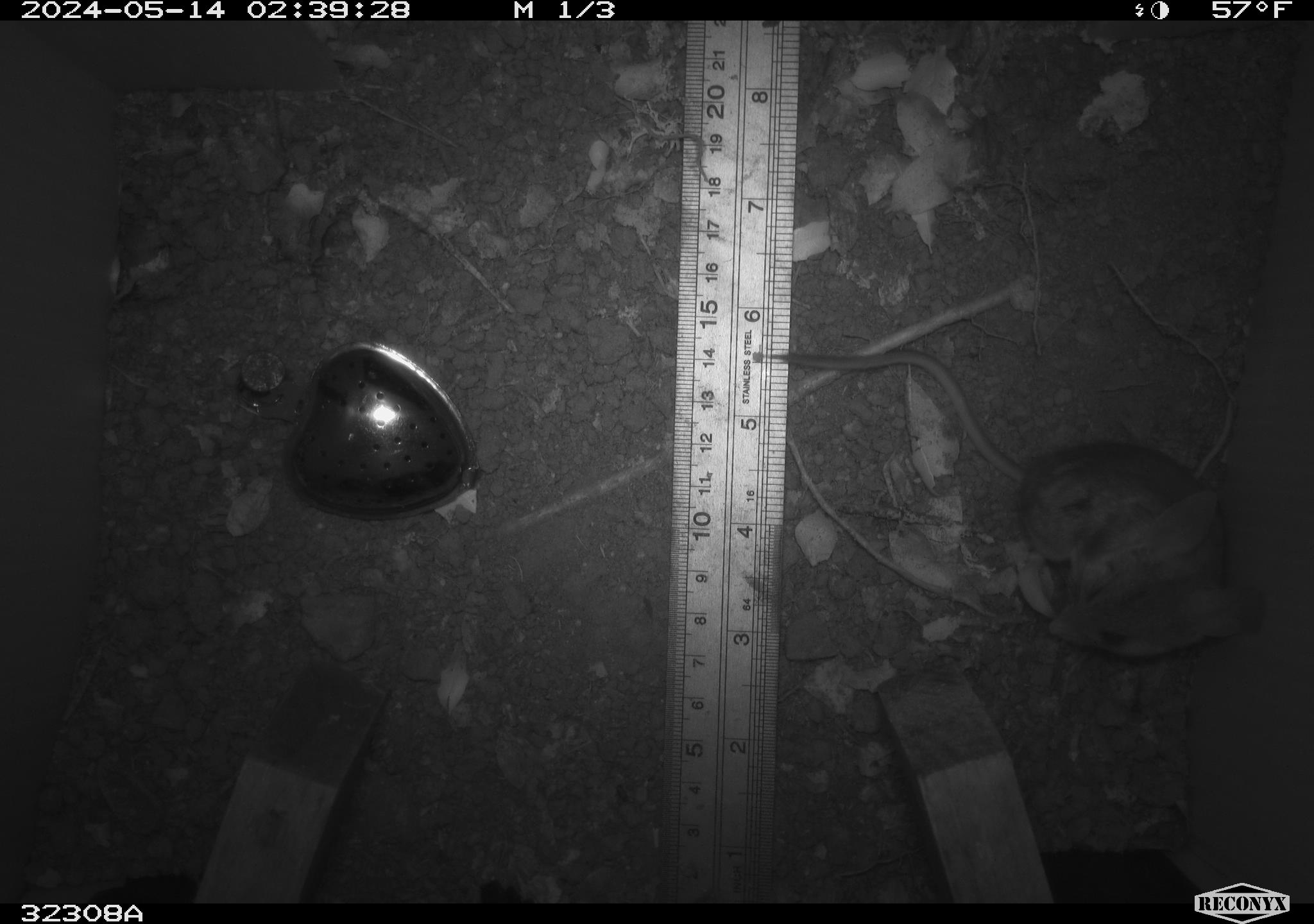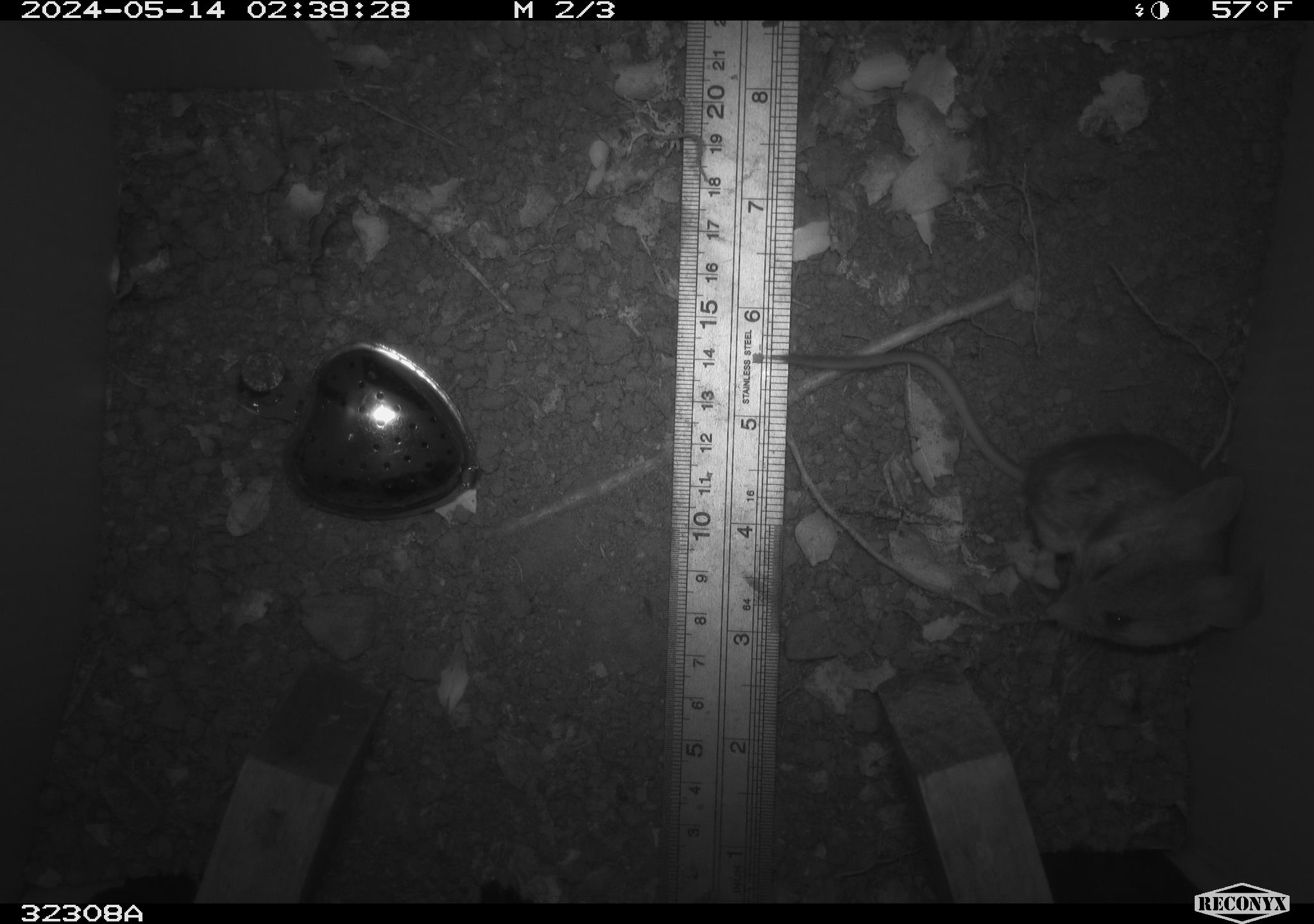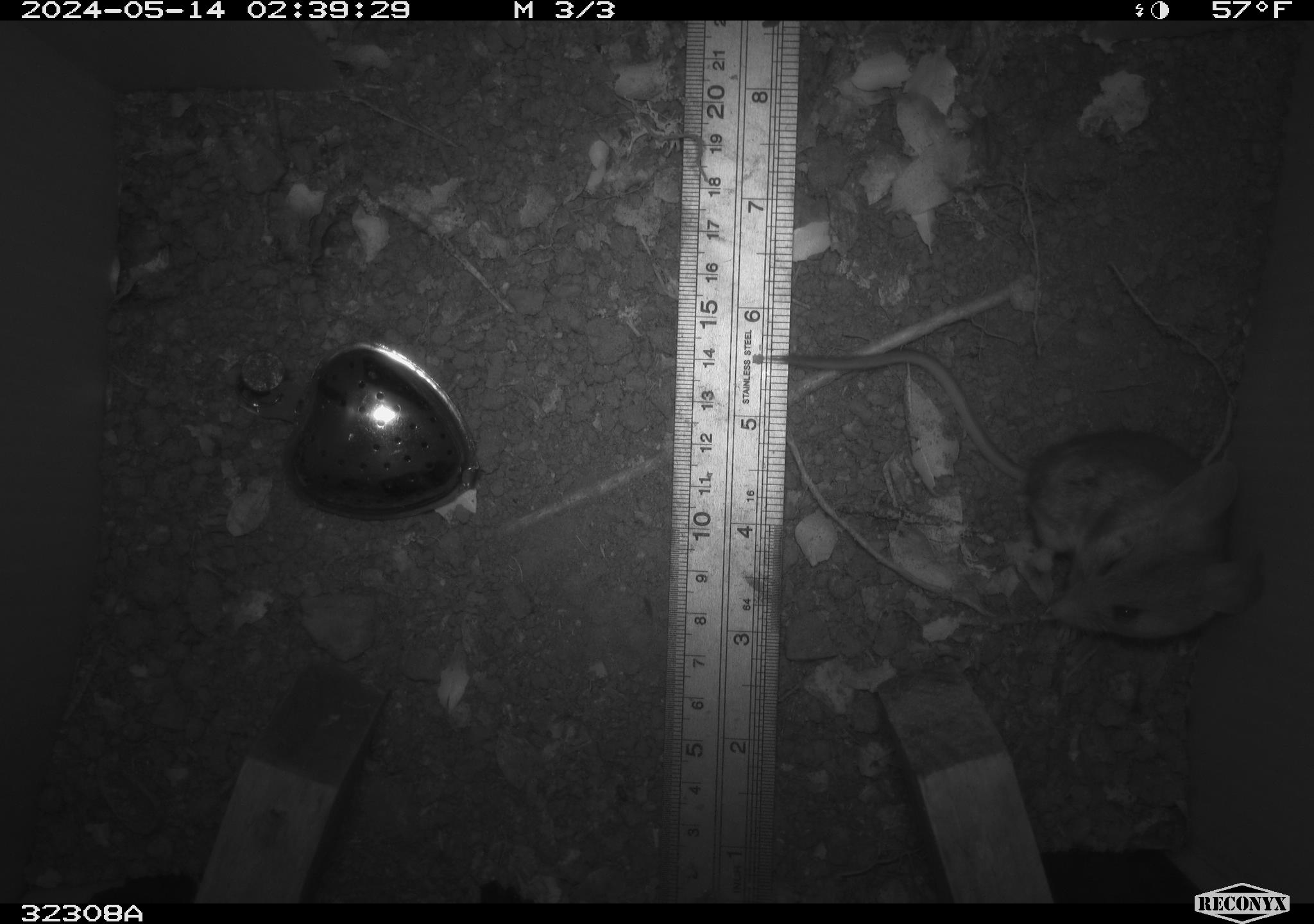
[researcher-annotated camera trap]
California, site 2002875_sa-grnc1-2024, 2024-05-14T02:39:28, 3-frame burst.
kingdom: Animalia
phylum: Chordata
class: Mammalia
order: Rodentia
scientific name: Rodentia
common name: rodent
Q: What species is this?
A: Rodent (Rodentia).